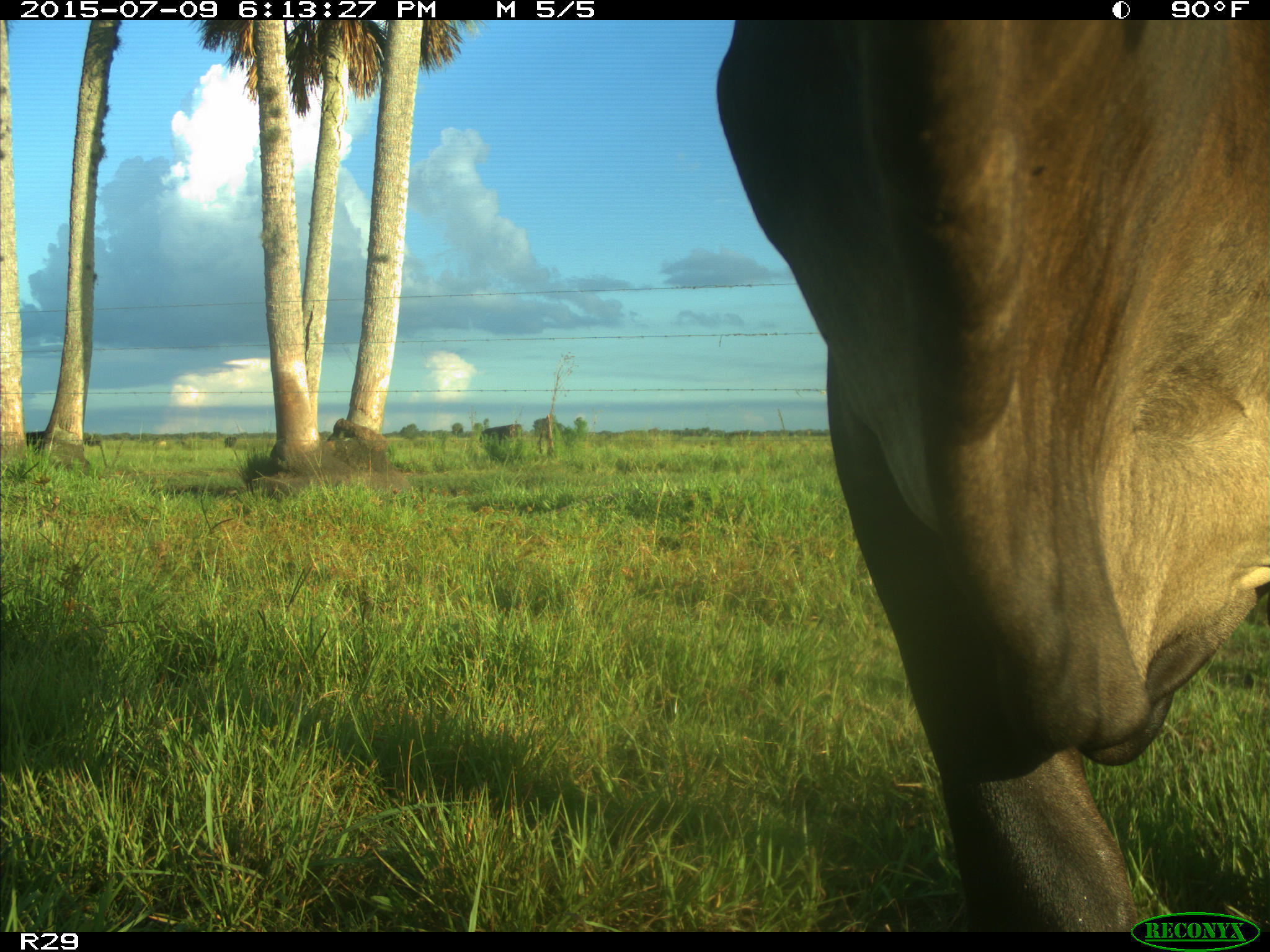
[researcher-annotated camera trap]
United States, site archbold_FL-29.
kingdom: Animalia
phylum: Chordata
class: Mammalia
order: Artiodactyla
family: Bovidae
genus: Bos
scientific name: Bos taurus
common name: domestic cow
Bos taurus (domestic cow).